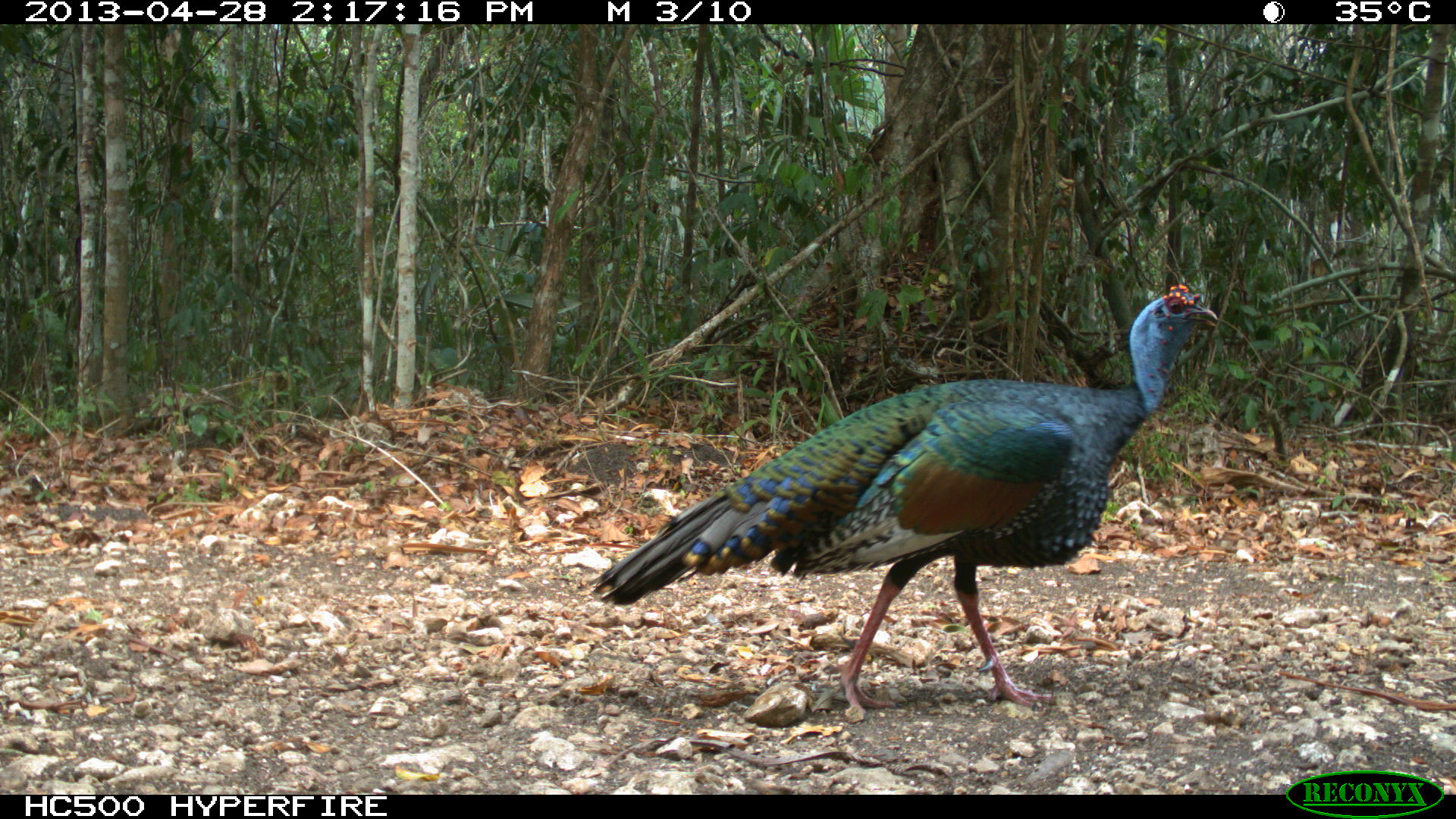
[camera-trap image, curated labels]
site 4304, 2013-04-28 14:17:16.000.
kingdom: Animalia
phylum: Chordata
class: Aves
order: Galliformes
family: Phasianidae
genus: Meleagris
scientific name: Meleagris ocellata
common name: ocellated turkey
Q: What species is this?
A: Meleagris ocellata (ocellated turkey).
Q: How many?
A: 1.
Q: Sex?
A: Male.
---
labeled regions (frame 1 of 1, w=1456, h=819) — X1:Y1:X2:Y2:
meleagris ocellata: 586:279:1217:714